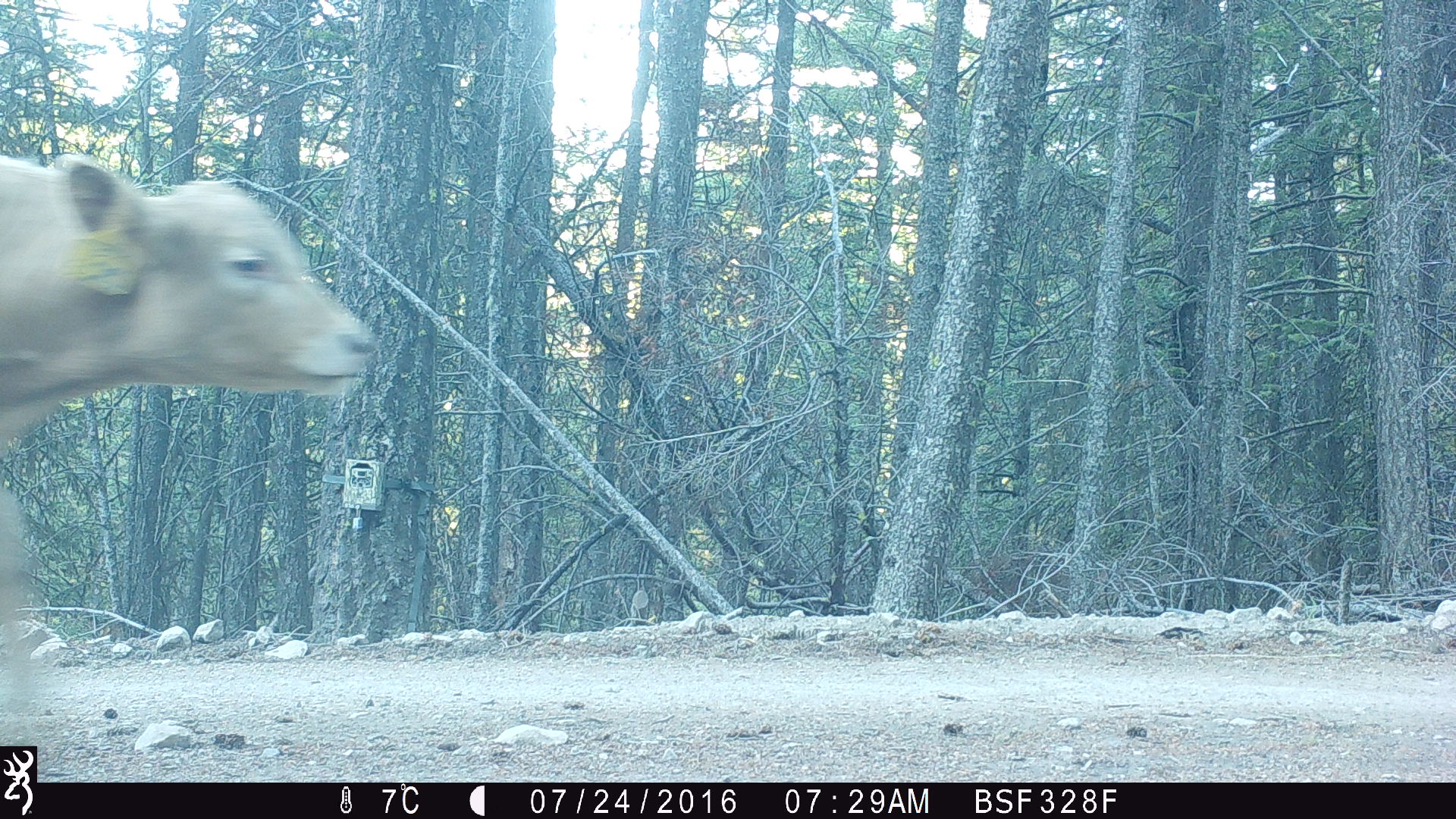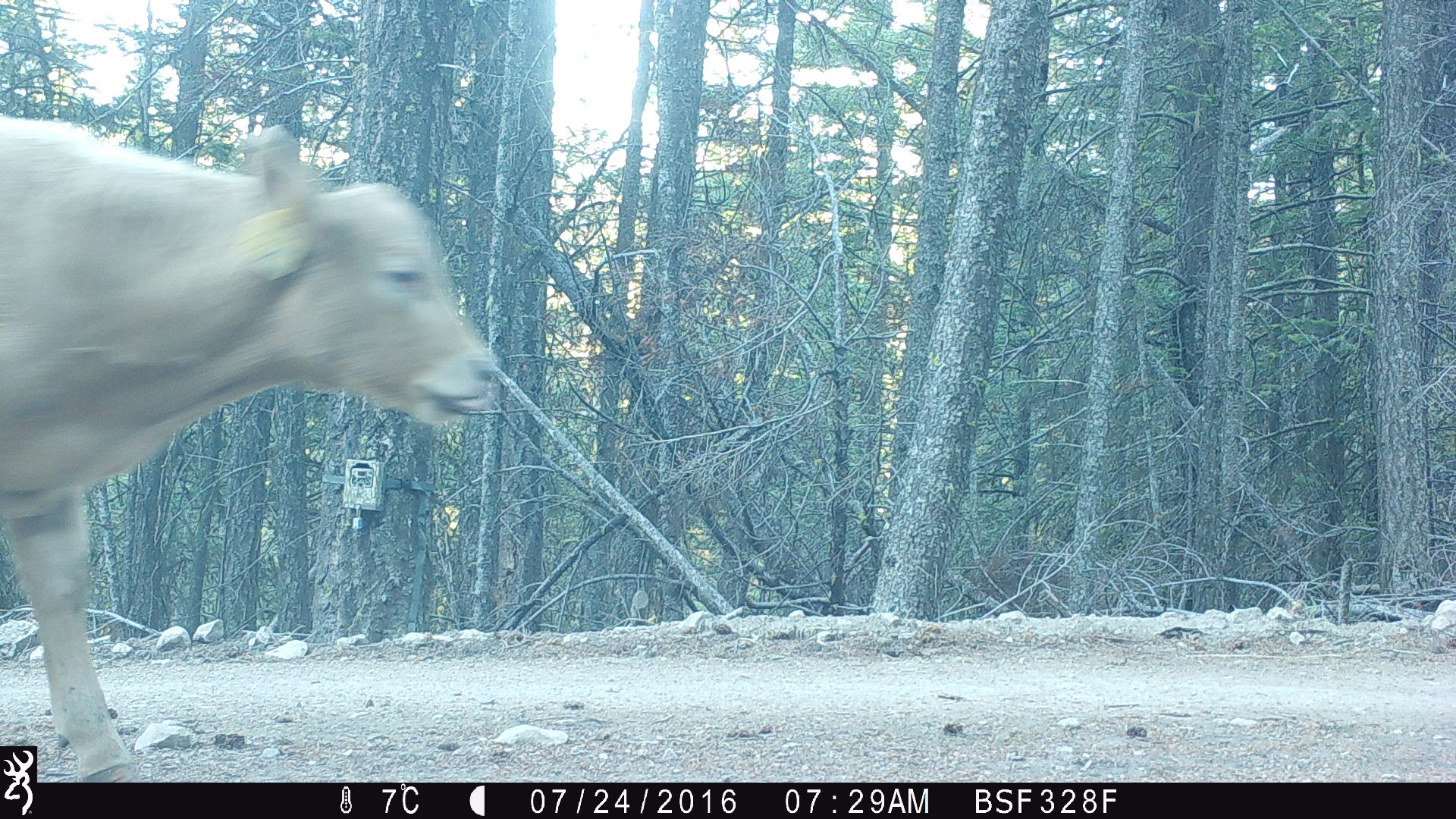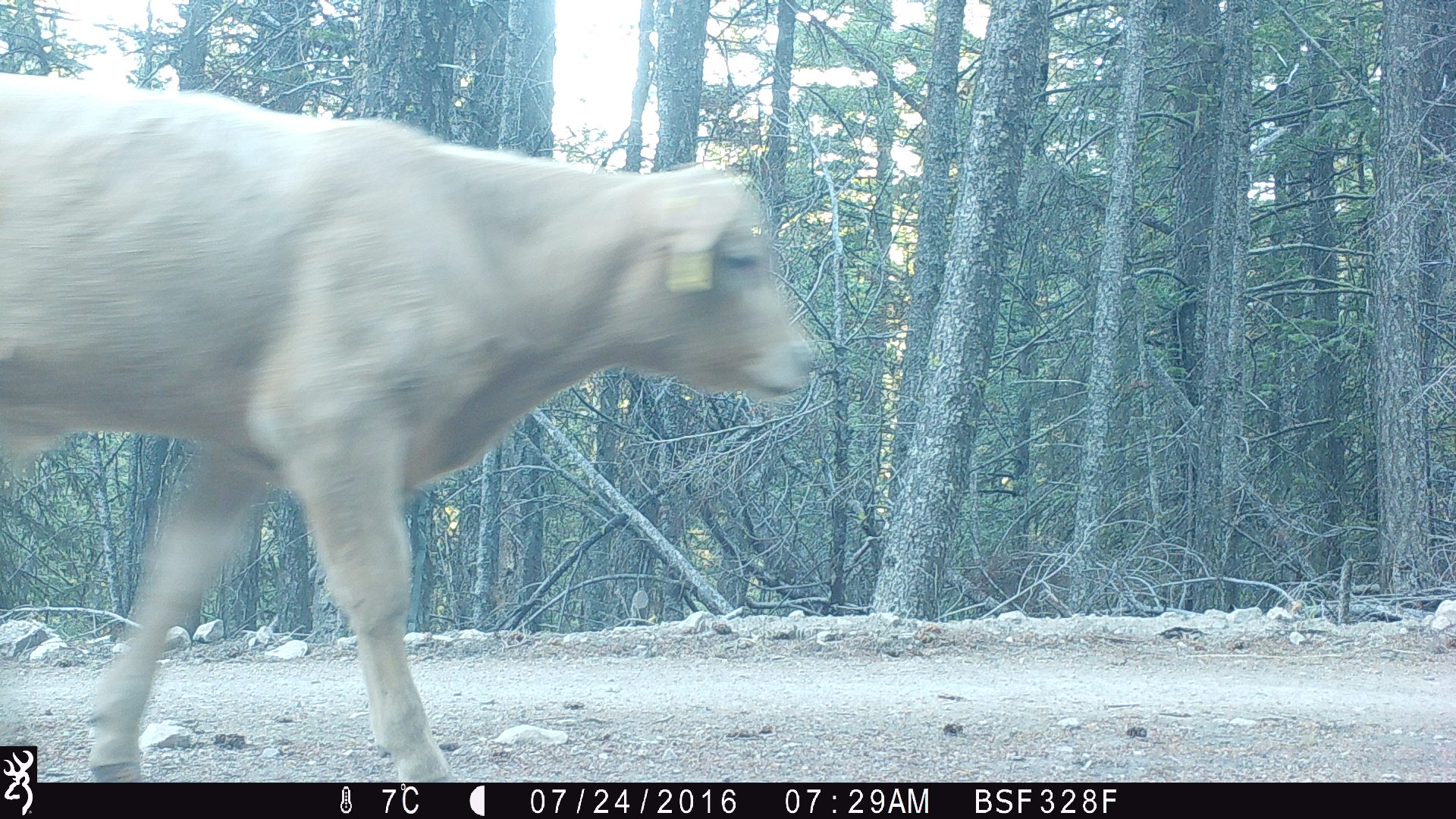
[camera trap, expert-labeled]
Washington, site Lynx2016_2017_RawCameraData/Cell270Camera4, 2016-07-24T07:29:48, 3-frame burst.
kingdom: Animalia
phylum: Chordata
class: Mammalia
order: Artiodactyla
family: Bovidae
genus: Bos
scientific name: Bos taurus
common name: domestic cattle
Domestic cattle (Bos taurus). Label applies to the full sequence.